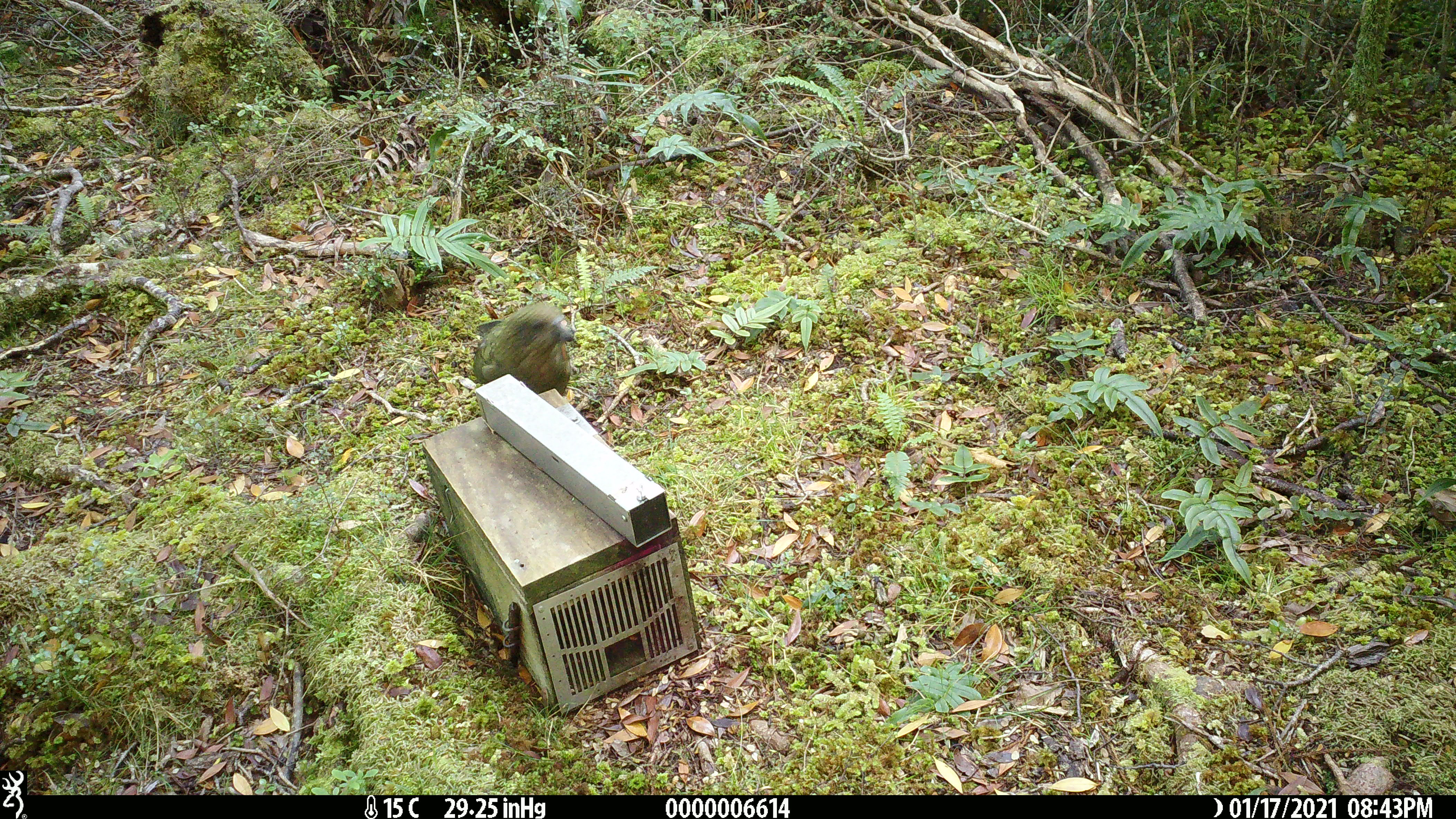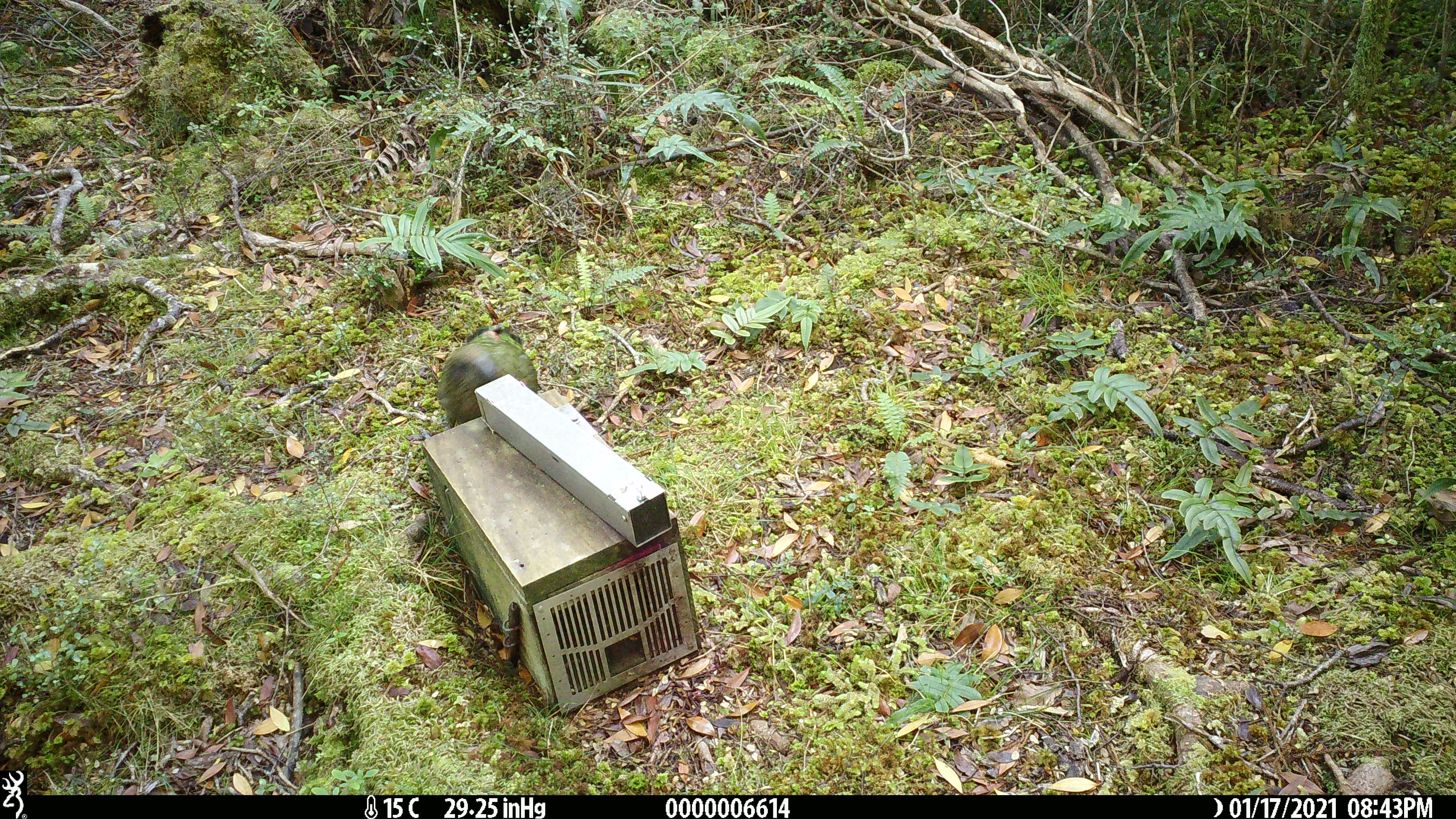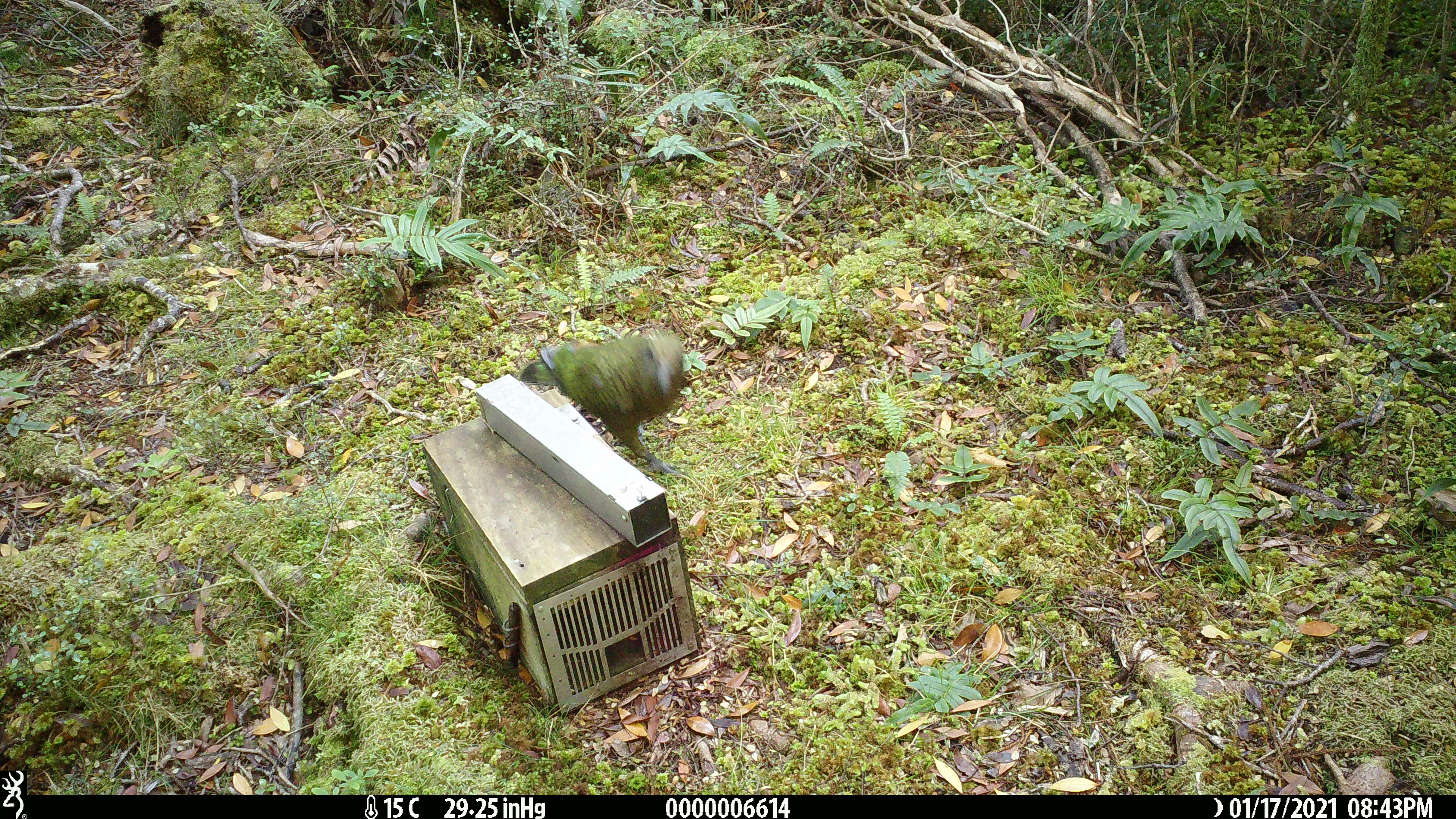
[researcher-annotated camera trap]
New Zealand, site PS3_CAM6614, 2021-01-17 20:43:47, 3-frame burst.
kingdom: Animalia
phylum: Chordata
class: Aves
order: Psittaciformes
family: Strigopidae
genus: Nestor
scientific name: Nestor notabilis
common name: kea